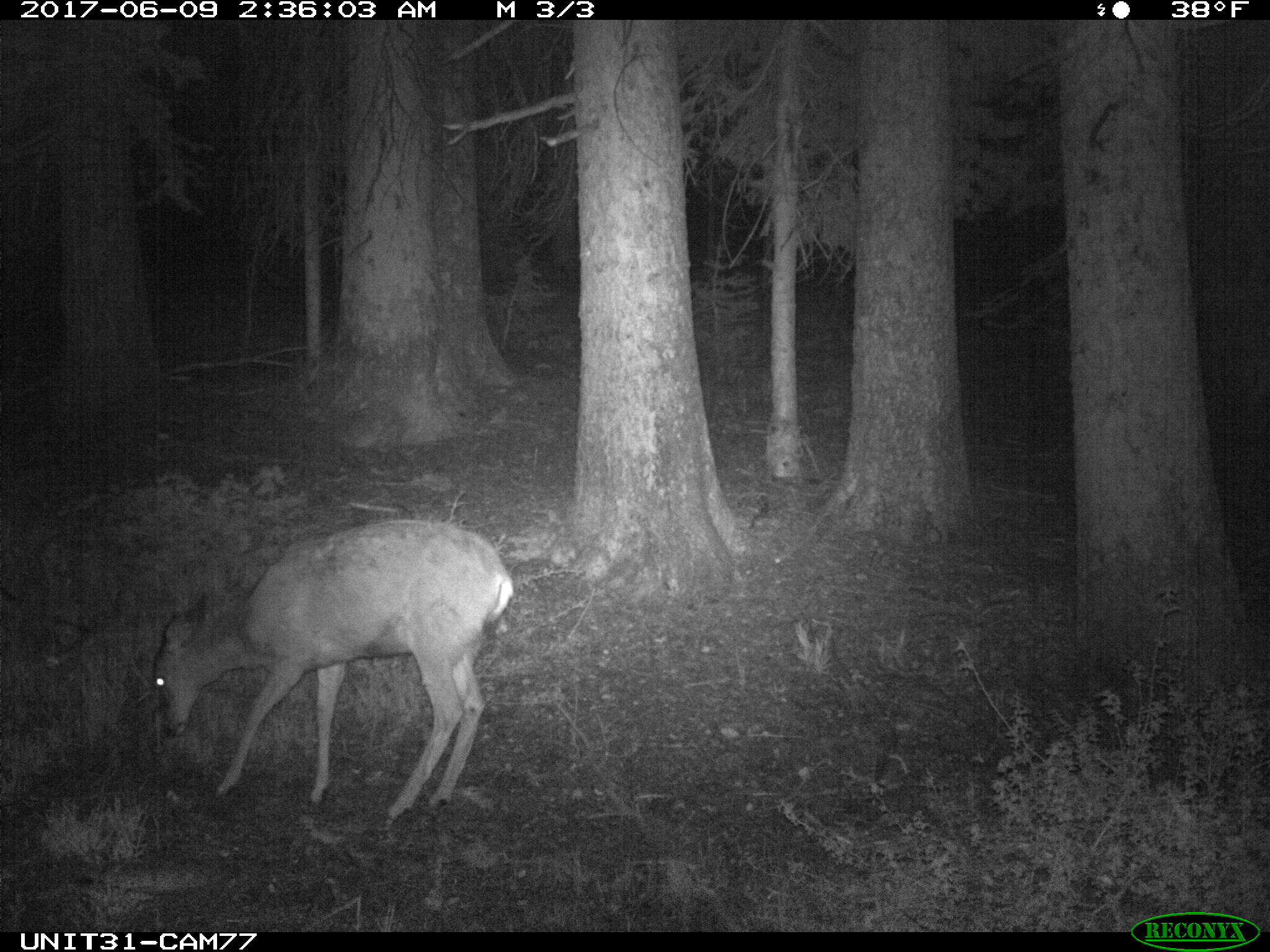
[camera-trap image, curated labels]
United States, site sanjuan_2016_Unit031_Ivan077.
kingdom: Animalia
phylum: Chordata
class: Mammalia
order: Artiodactyla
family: Cervidae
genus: Odocoileus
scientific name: Odocoileus hemionus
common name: mule deer